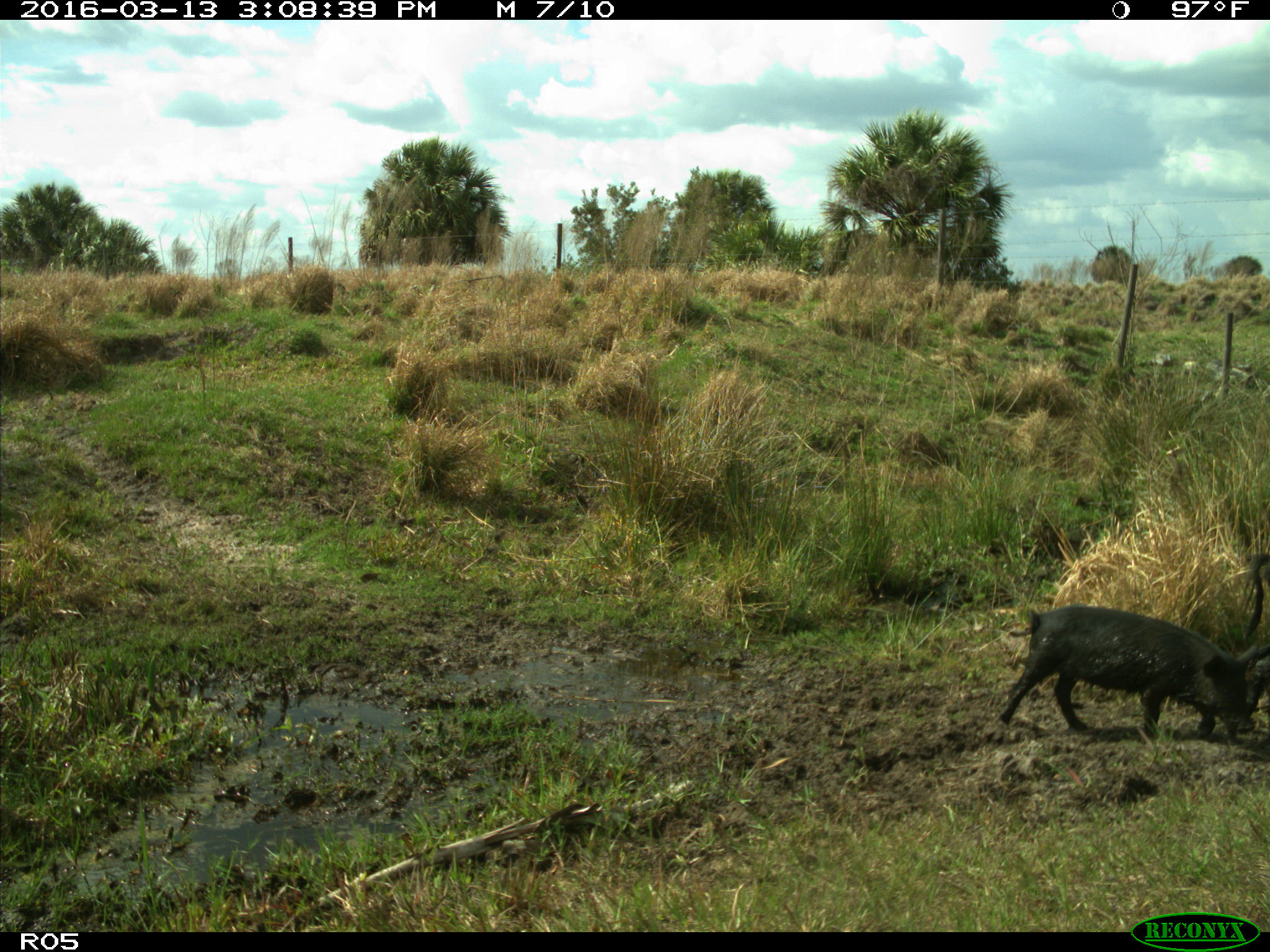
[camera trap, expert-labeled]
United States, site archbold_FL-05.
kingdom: Animalia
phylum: Chordata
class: Mammalia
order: Artiodactyla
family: Suidae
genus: Sus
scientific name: Sus scrofa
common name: wild boar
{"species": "Sus scrofa (wild boar)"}